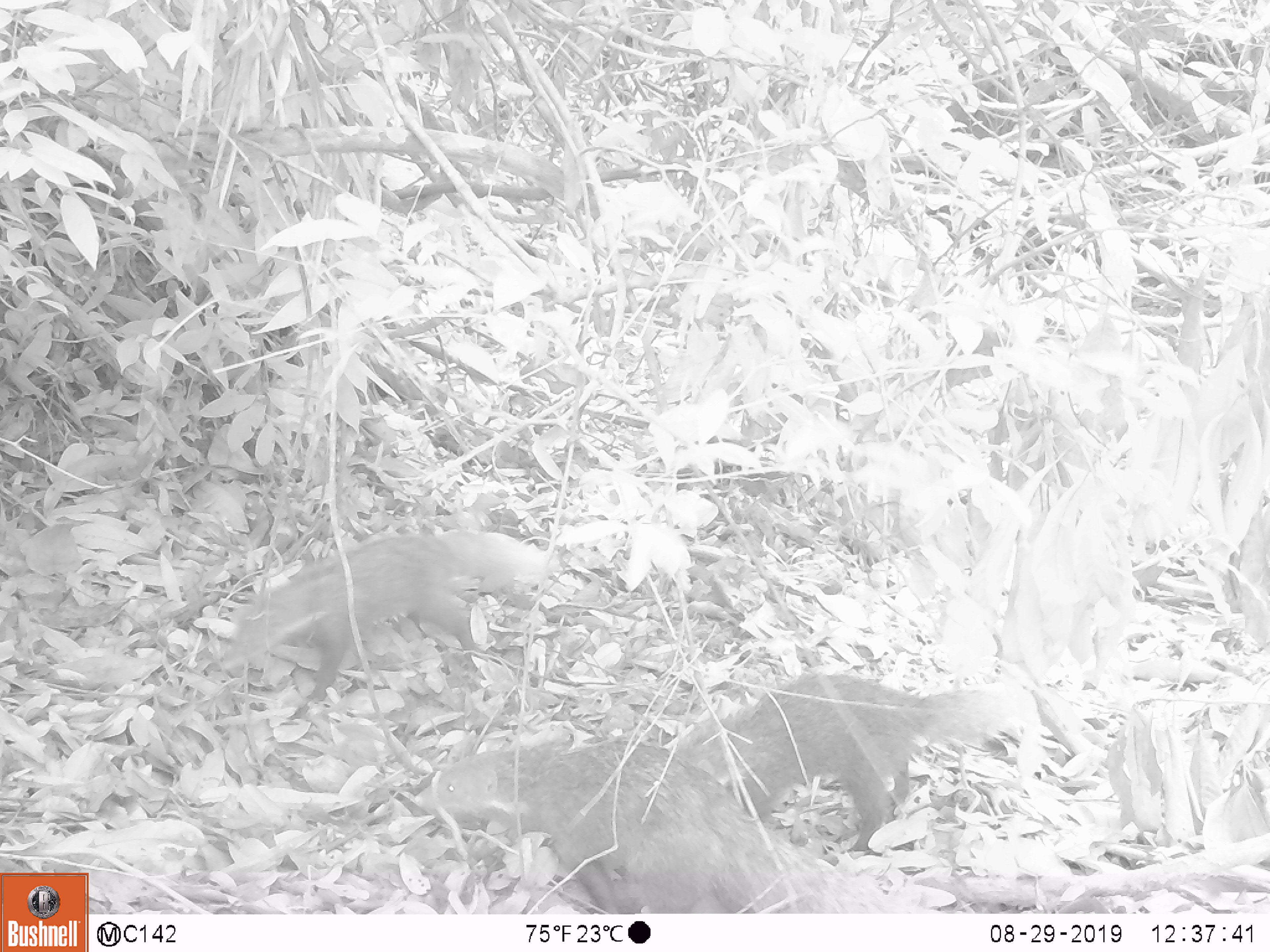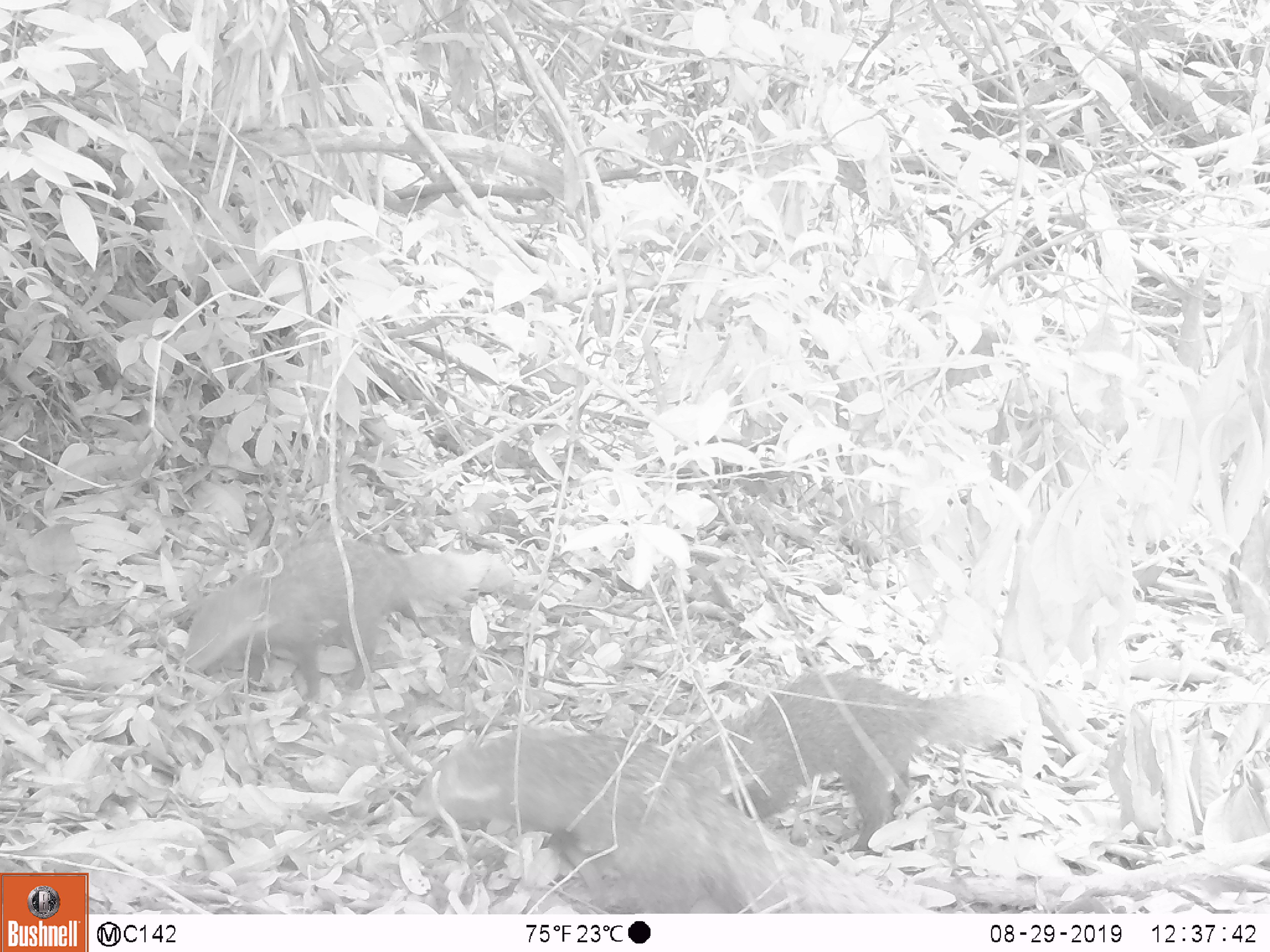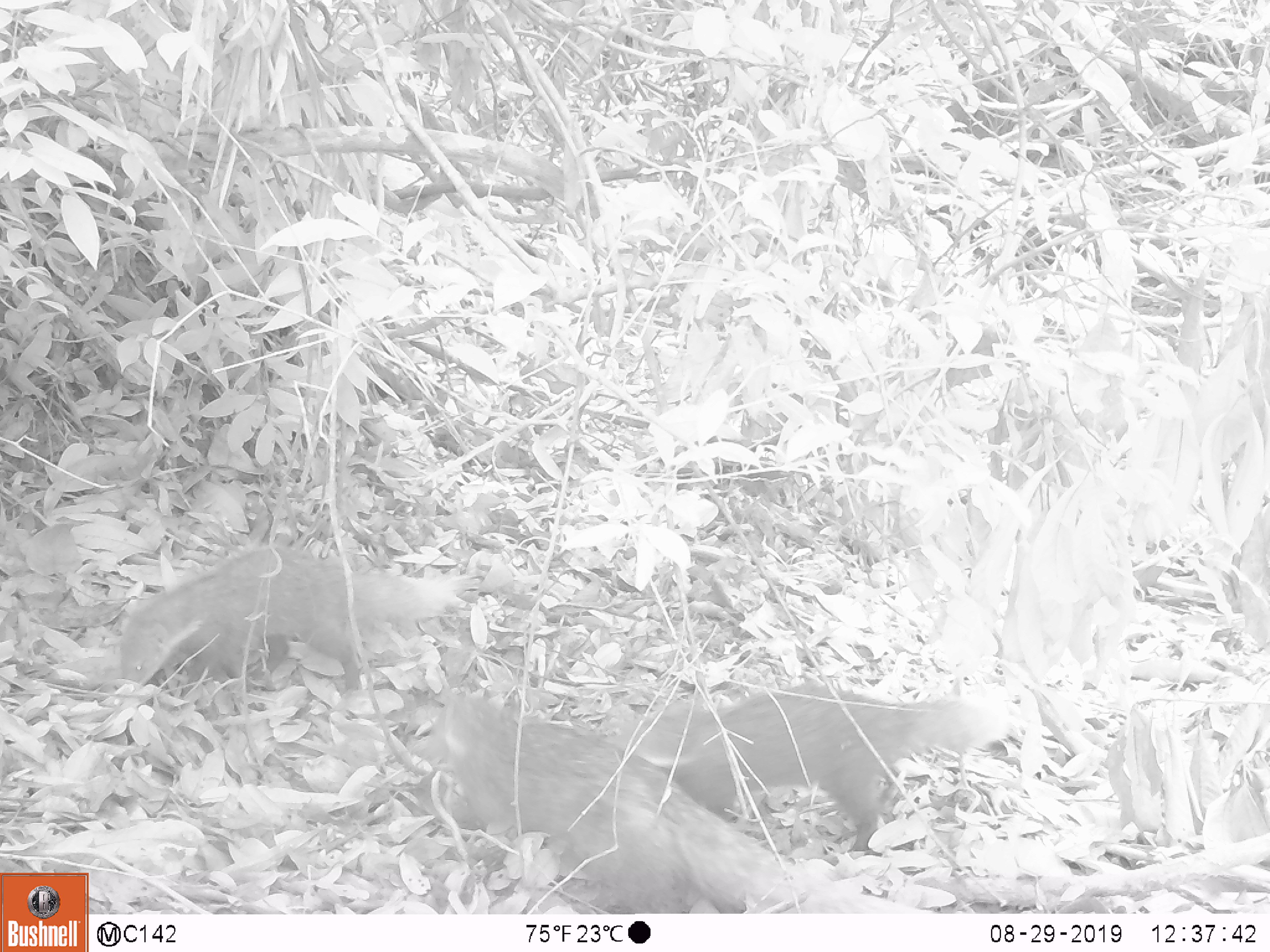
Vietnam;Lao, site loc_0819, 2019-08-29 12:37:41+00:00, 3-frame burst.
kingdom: Animalia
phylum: Chordata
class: Mammalia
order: Carnivora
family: Herpestidae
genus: Urva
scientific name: Urva urva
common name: crab-eating mongoose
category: crab eating mongoose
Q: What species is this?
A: Crab eating mongoose (crab-eating mongoose) (Urva urva).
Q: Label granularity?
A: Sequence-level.